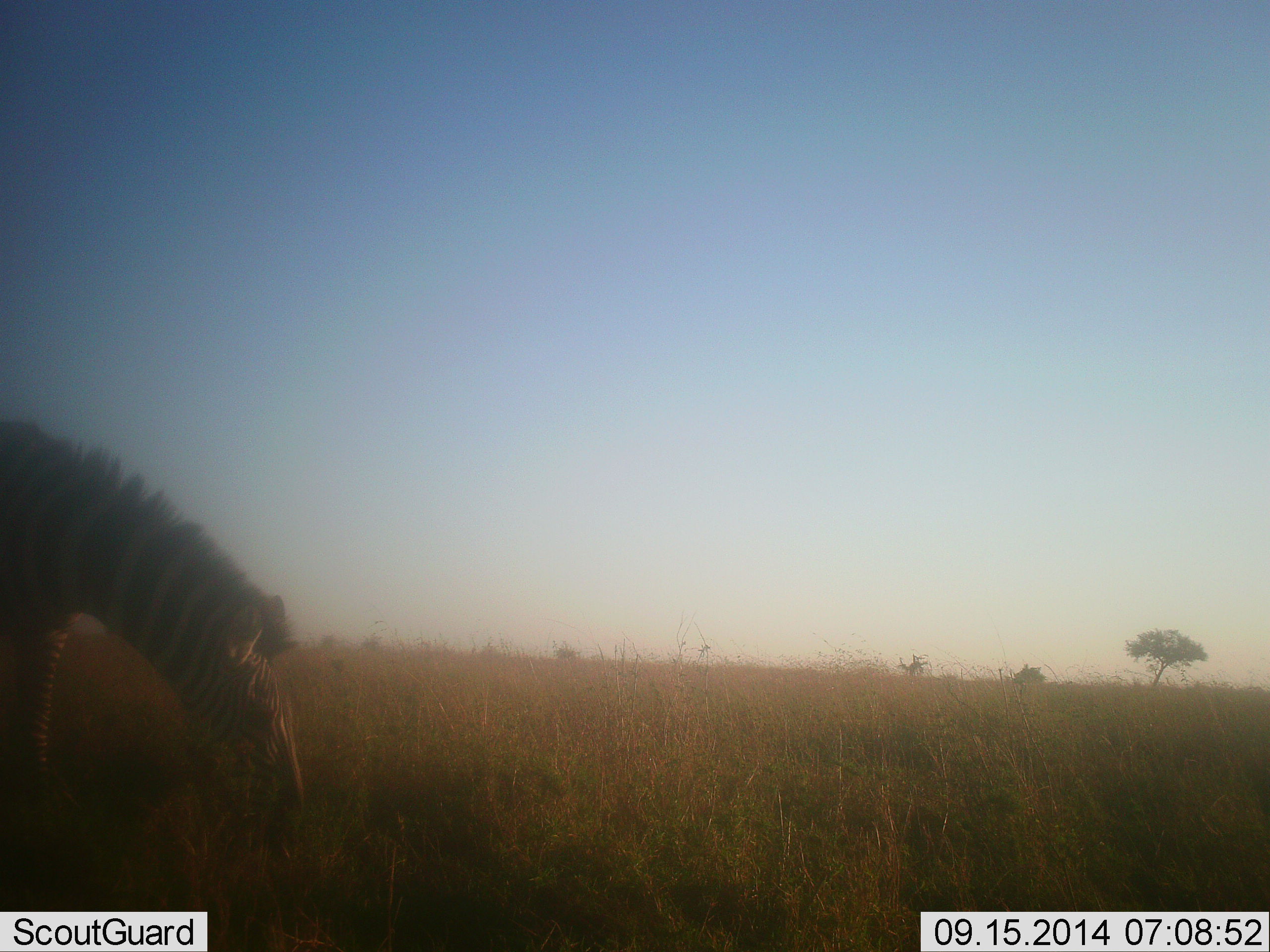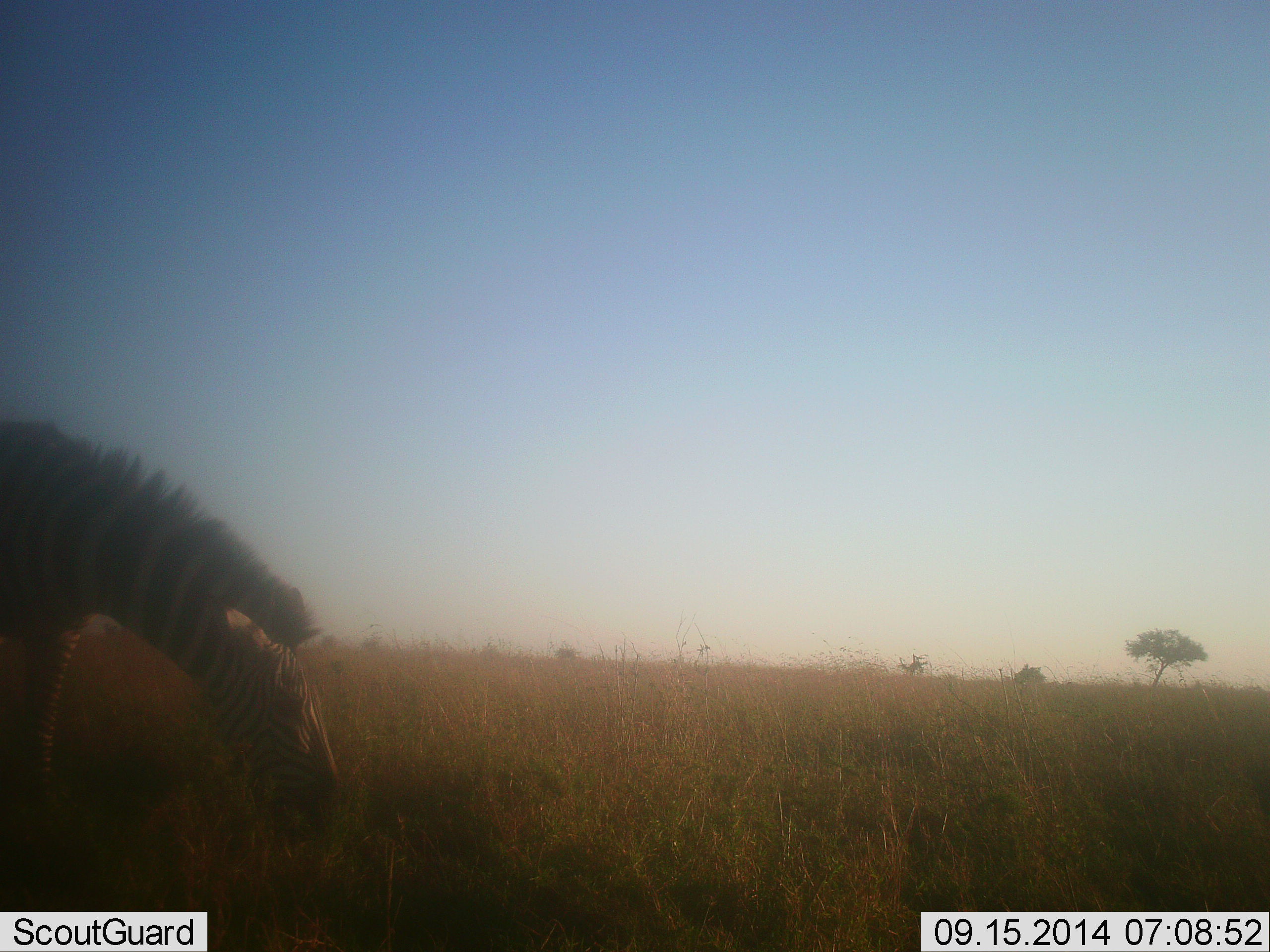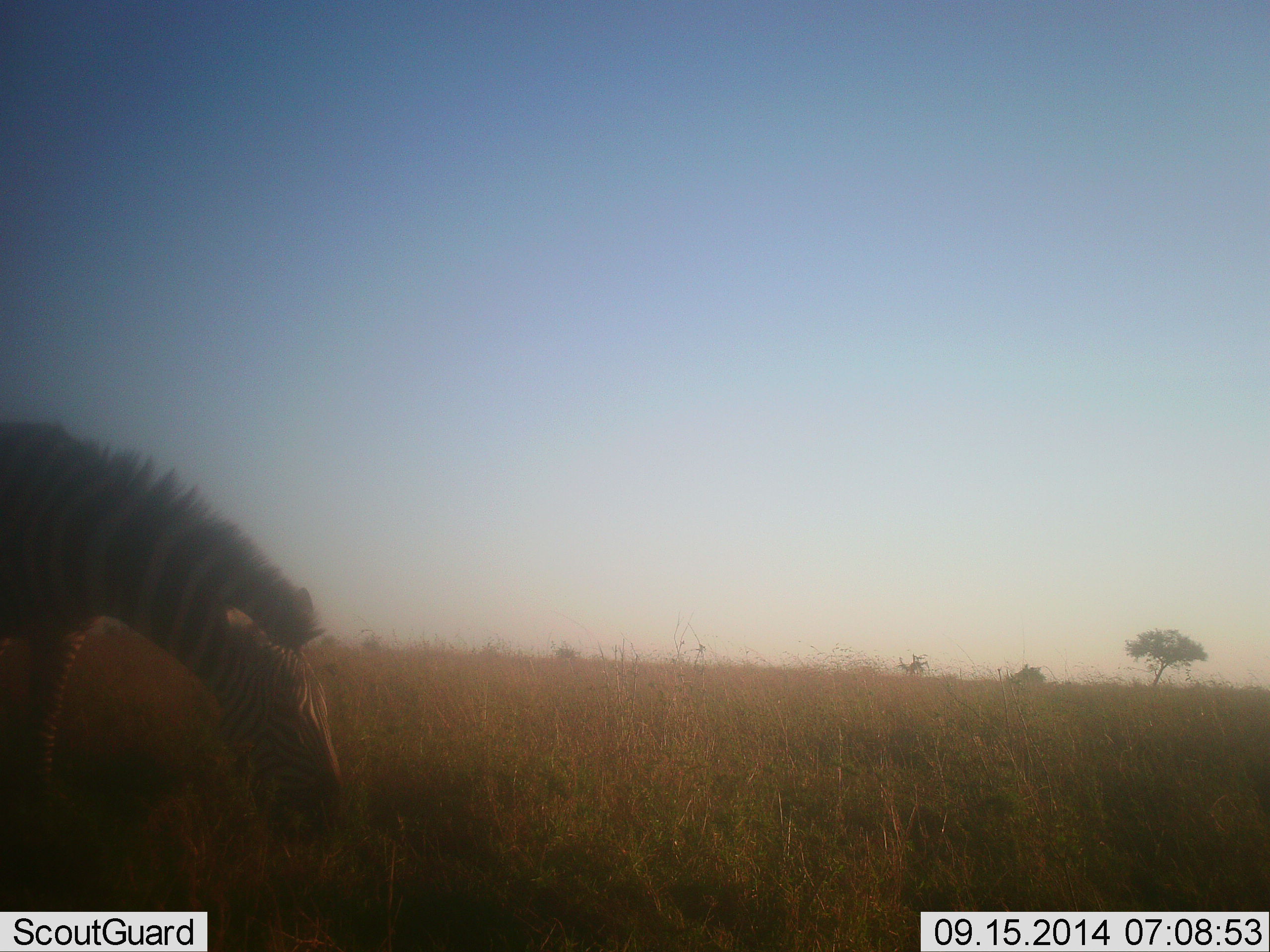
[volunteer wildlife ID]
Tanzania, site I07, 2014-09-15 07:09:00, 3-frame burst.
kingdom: Animalia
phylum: Chordata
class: Mammalia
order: Perissodactyla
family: Equidae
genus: Equus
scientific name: Equus quagga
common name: plains zebra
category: zebra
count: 1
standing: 40%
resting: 0%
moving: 0%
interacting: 0%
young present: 0%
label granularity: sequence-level